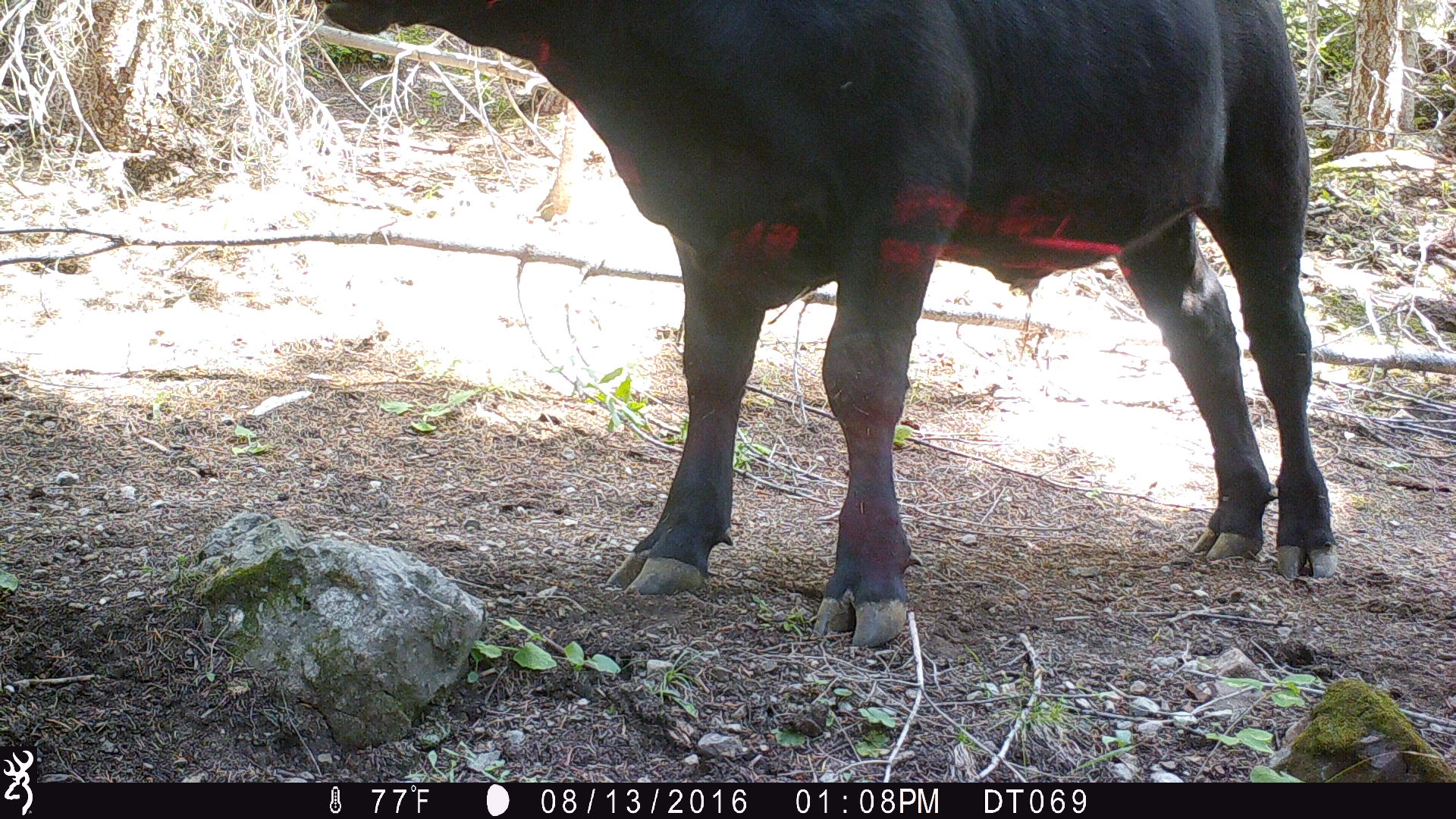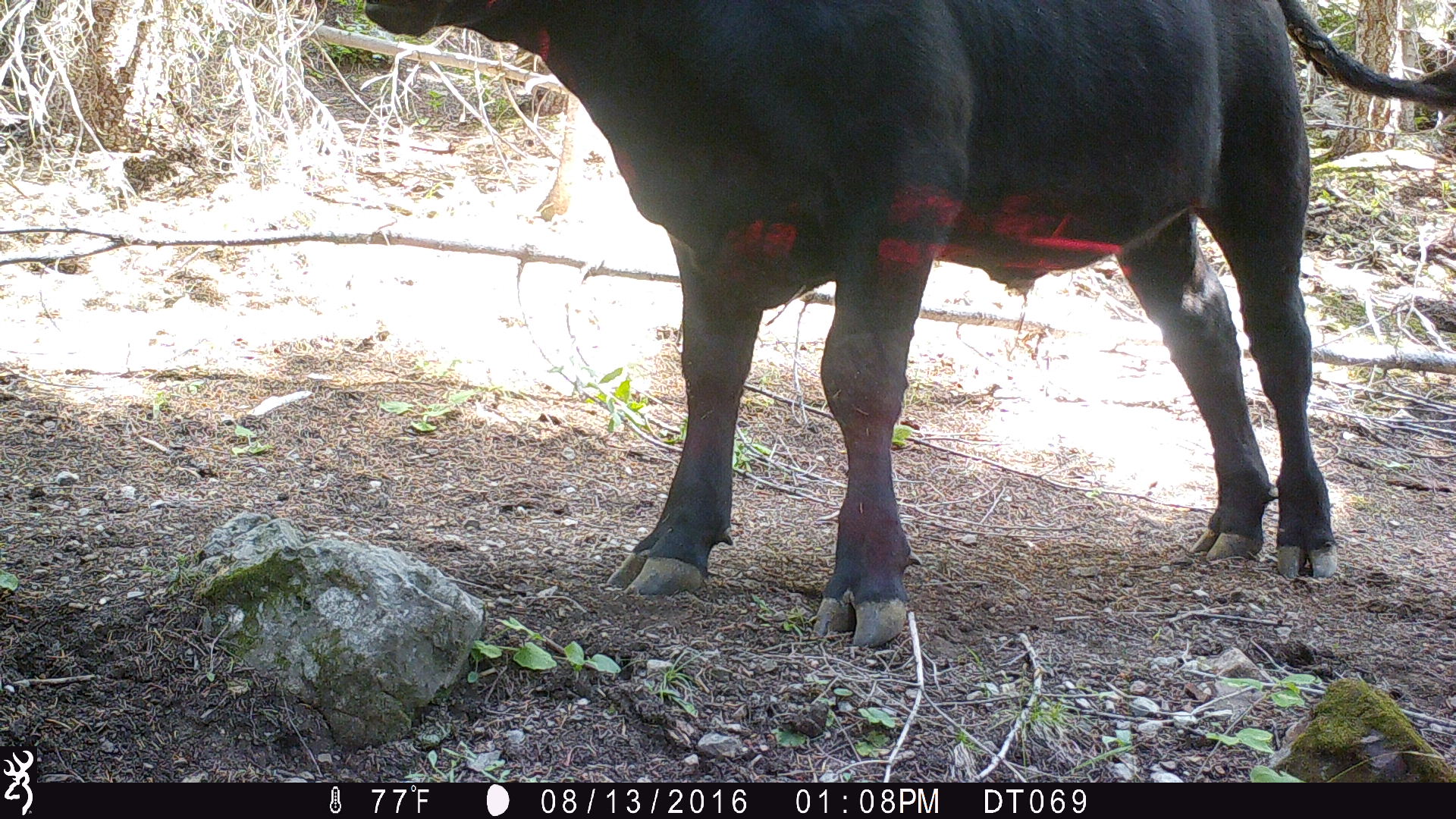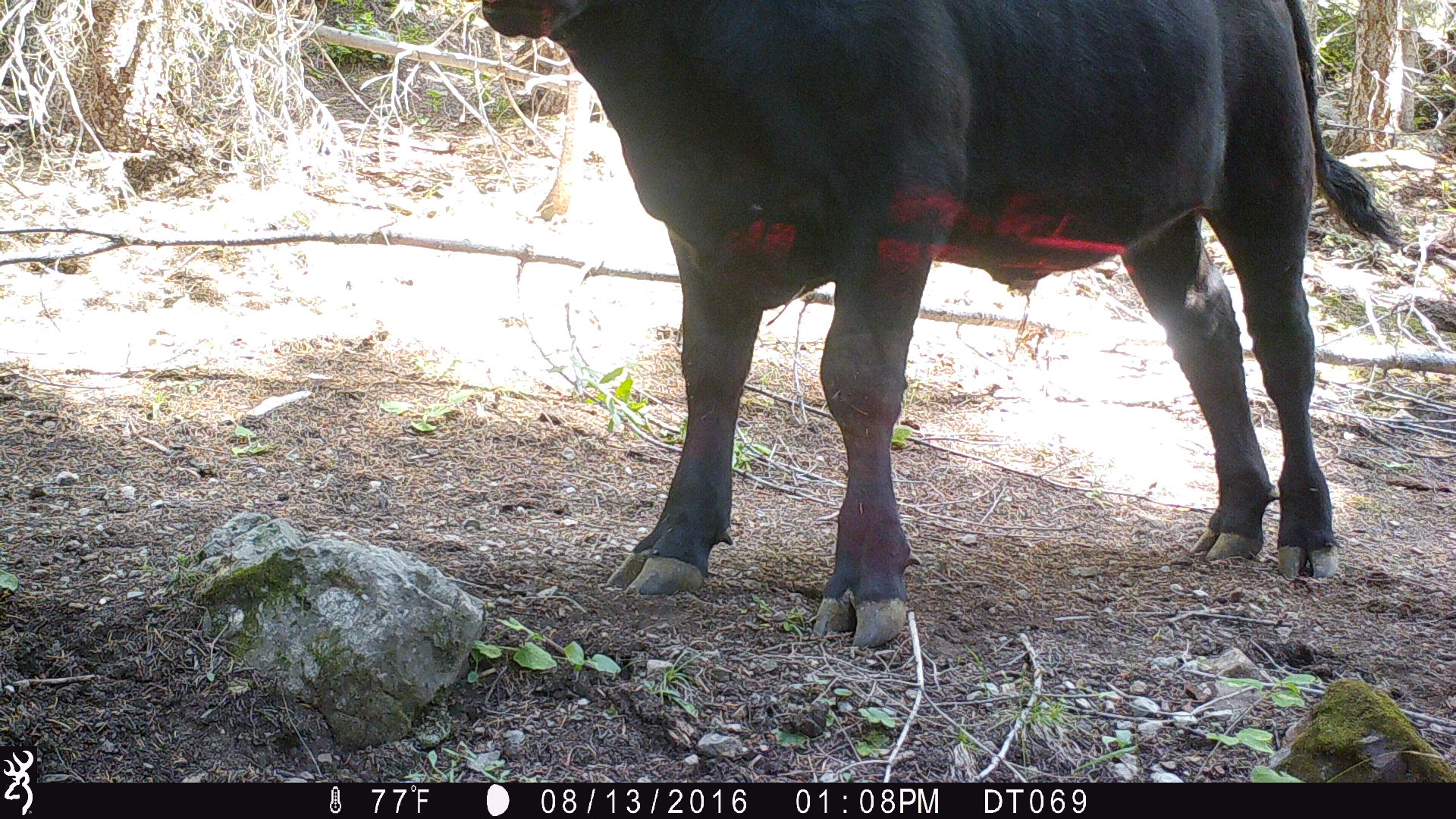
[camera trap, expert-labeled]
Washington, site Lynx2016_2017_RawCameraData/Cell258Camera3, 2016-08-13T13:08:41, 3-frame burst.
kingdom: Animalia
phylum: Chordata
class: Mammalia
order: Artiodactyla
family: Bovidae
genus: Bos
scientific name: Bos taurus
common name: domestic cattle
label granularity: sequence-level